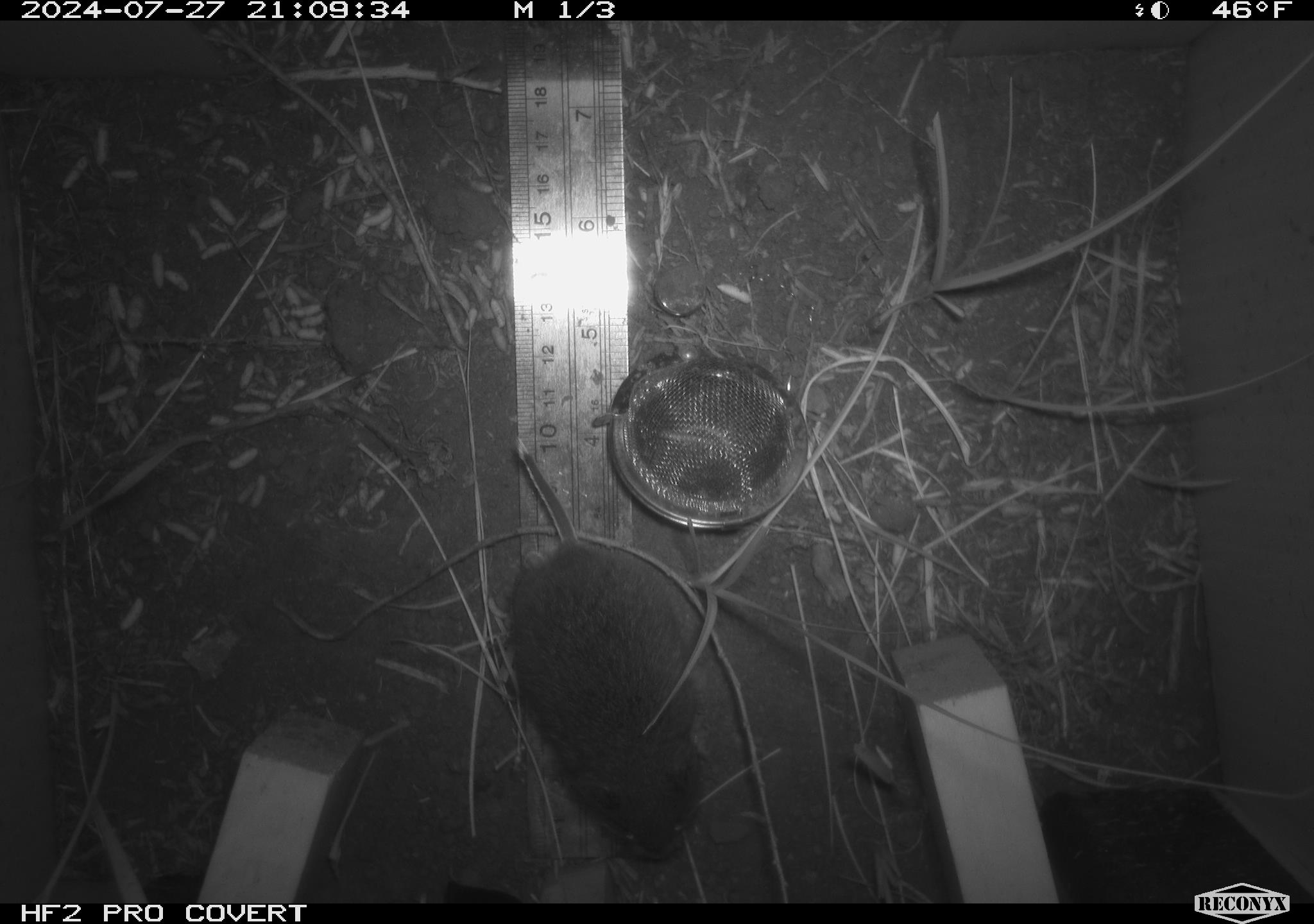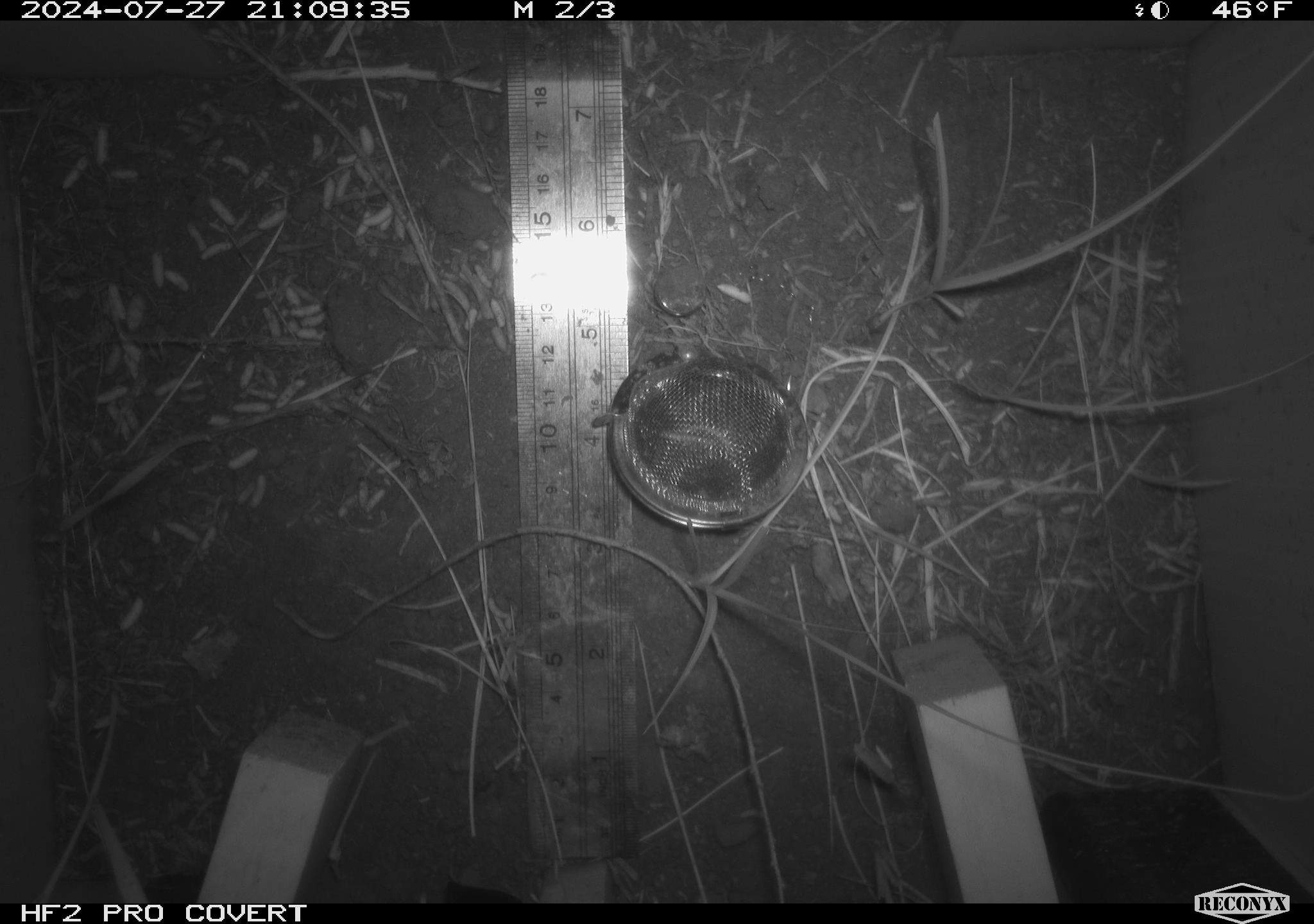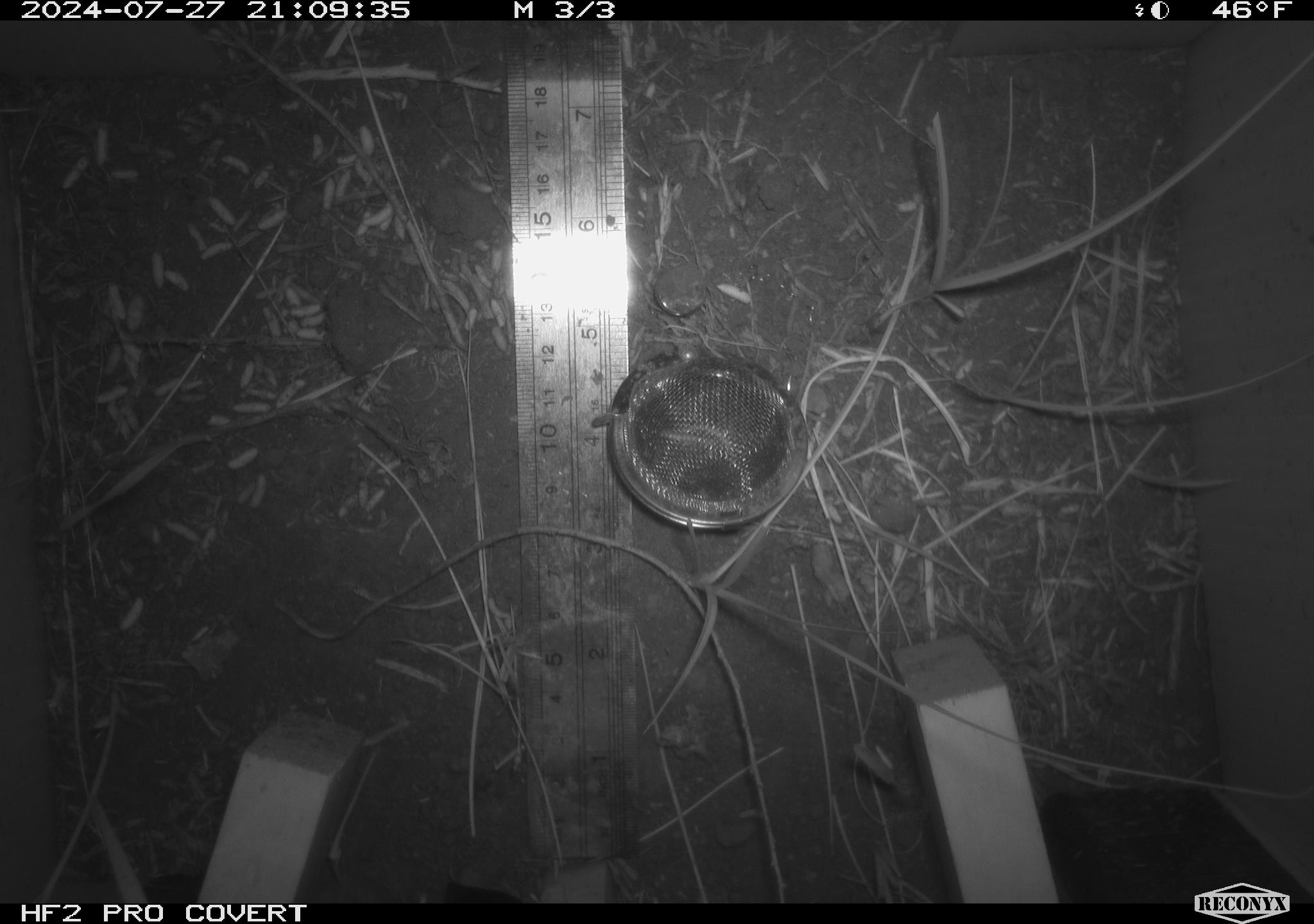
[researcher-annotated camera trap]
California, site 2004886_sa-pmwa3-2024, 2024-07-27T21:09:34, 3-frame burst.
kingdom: Animalia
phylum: Chordata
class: Mammalia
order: Rodentia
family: Cricetidae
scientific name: Arvicolinae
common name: voles, lemmings, and muskrats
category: arvicolinae subfamily